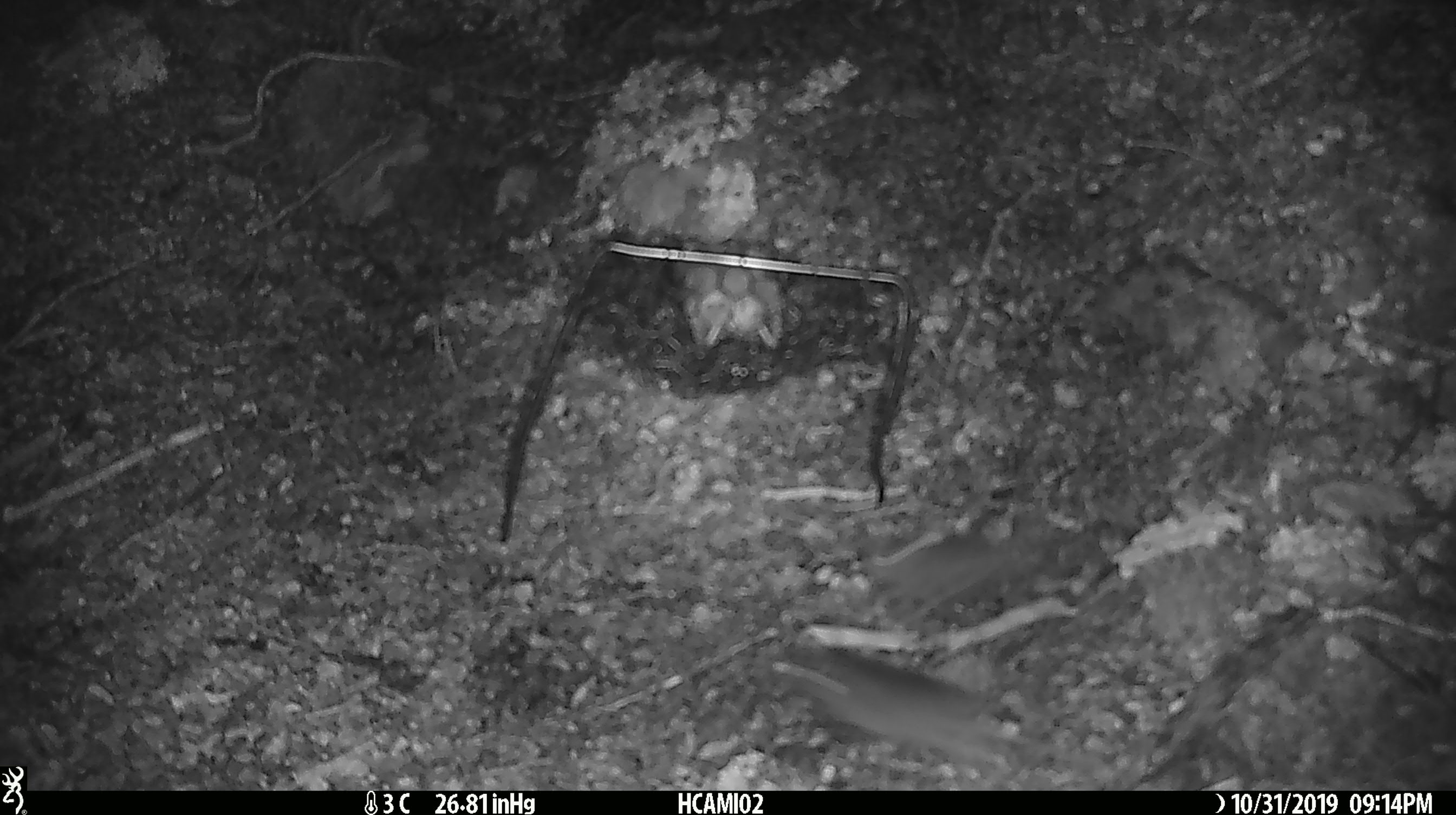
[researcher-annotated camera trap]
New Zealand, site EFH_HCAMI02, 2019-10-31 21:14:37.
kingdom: Animalia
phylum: Chordata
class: Mammalia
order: Rodentia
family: Muridae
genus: Mus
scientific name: Mus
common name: mouse